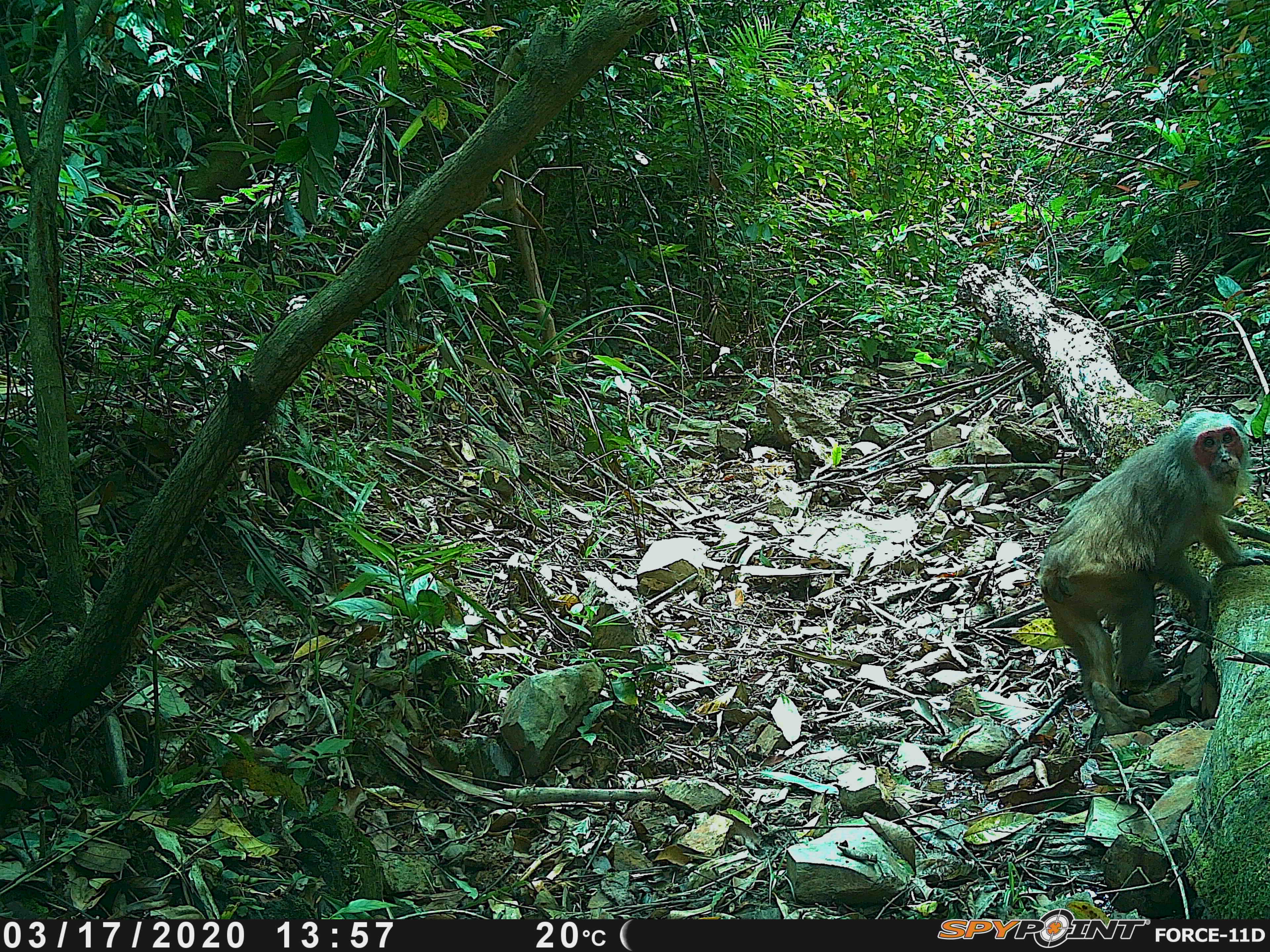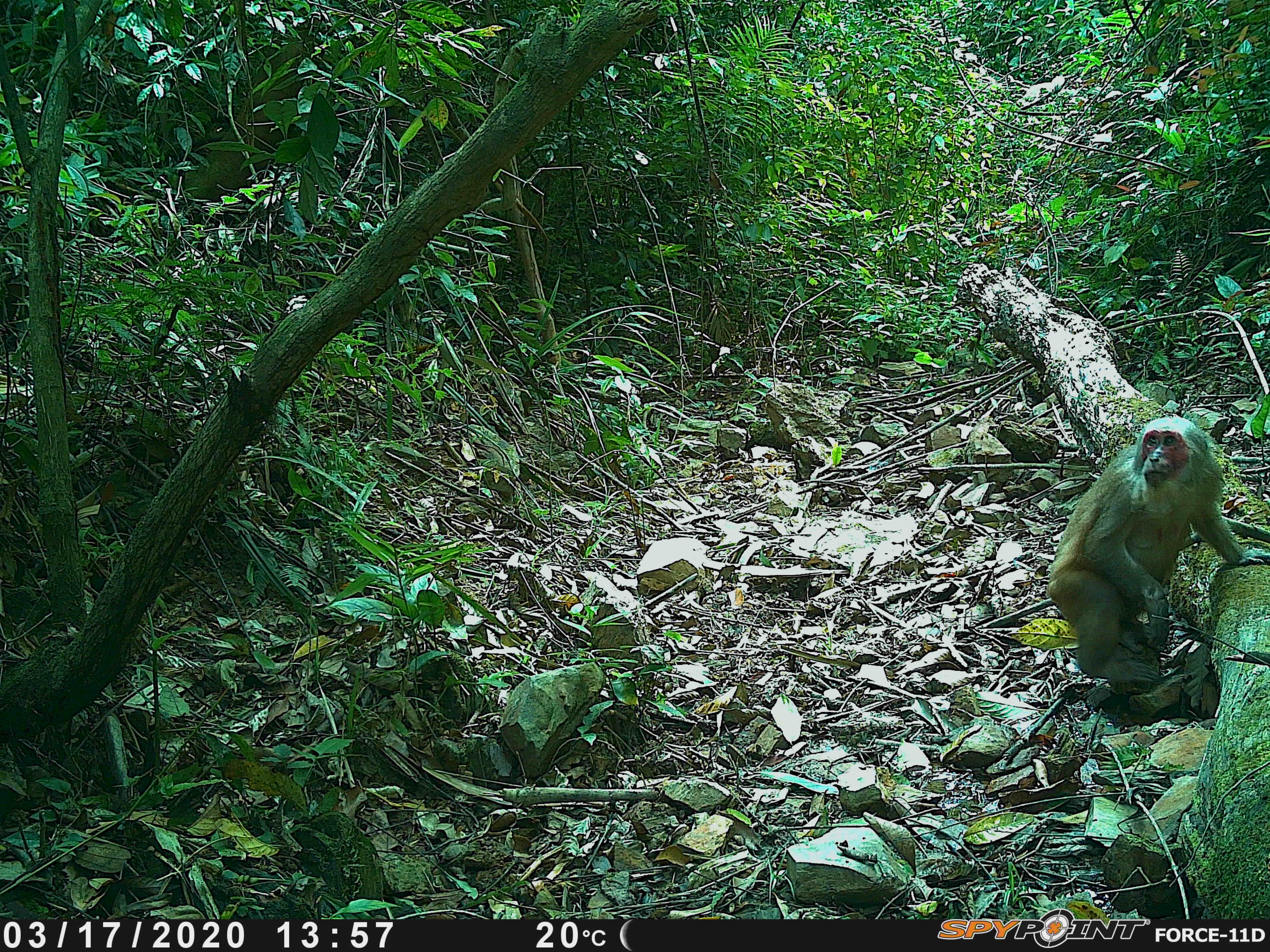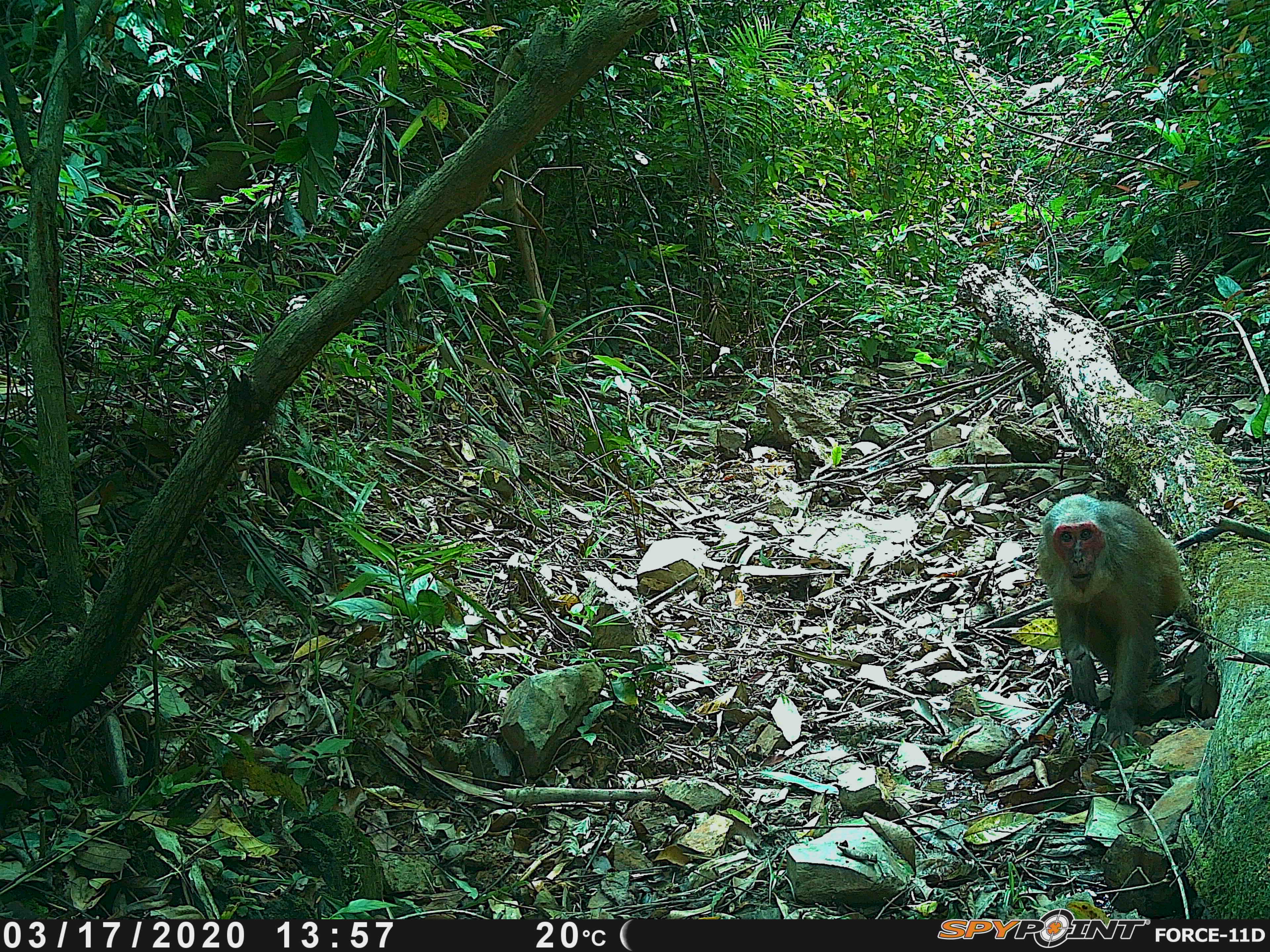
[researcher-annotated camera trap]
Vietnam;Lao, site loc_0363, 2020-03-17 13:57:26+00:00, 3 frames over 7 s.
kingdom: Animalia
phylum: Chordata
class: Mammalia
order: Primates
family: Cercopithecidae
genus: Macaca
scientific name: Macaca arctoides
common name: stump-tailed macaque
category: stump tailed macaque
Stump tailed macaque (stump-tailed macaque) (Macaca arctoides). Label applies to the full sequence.